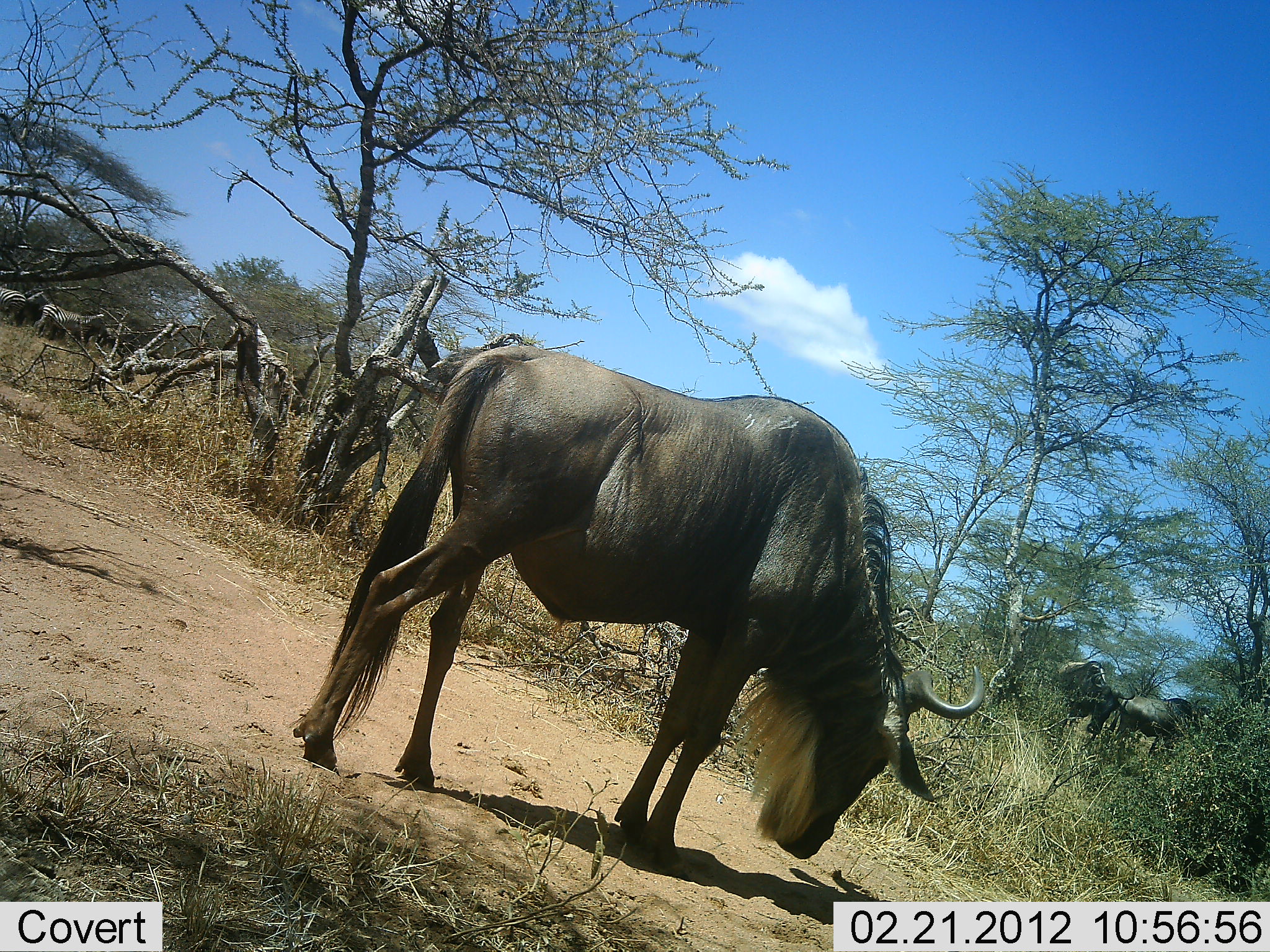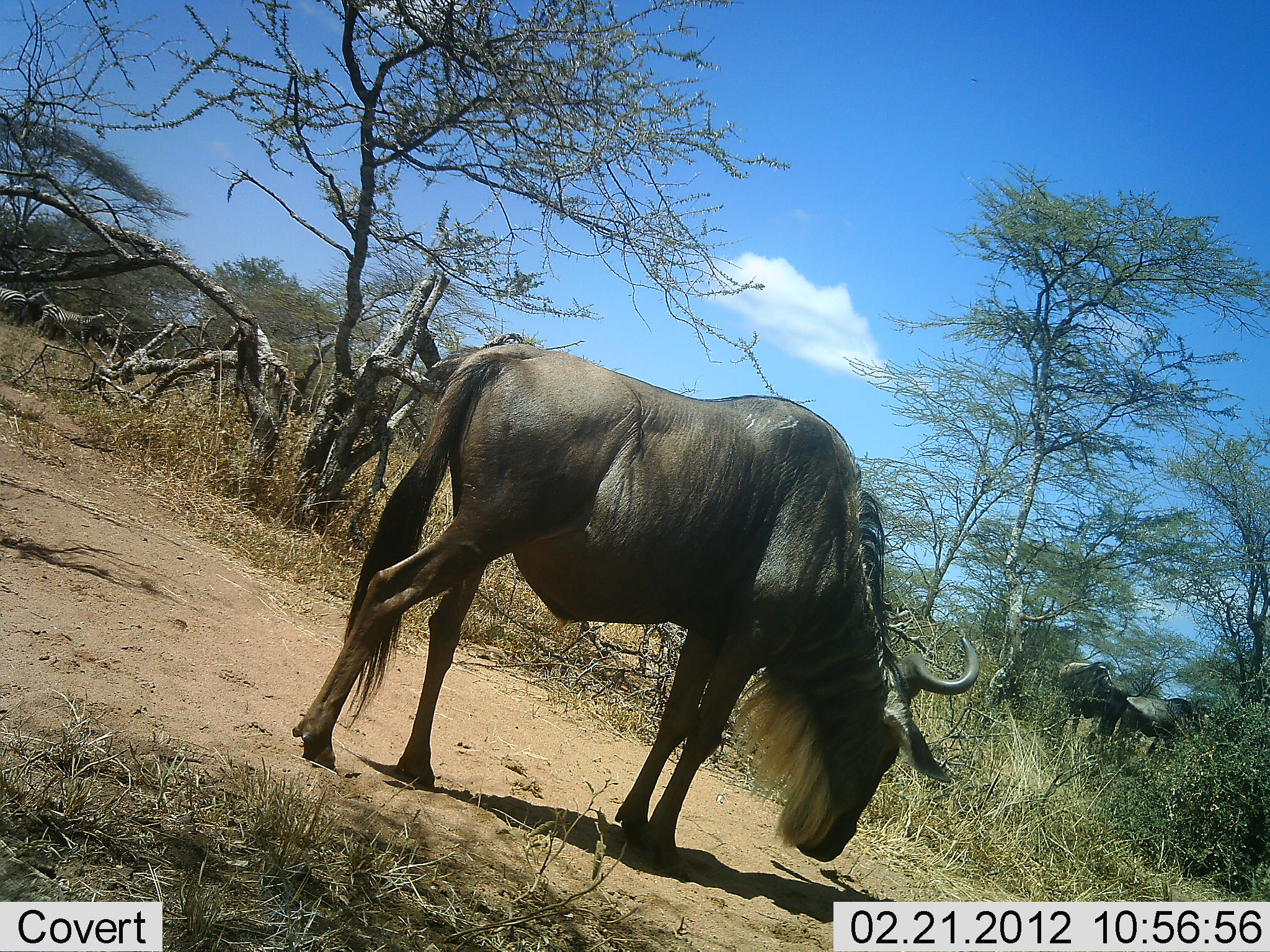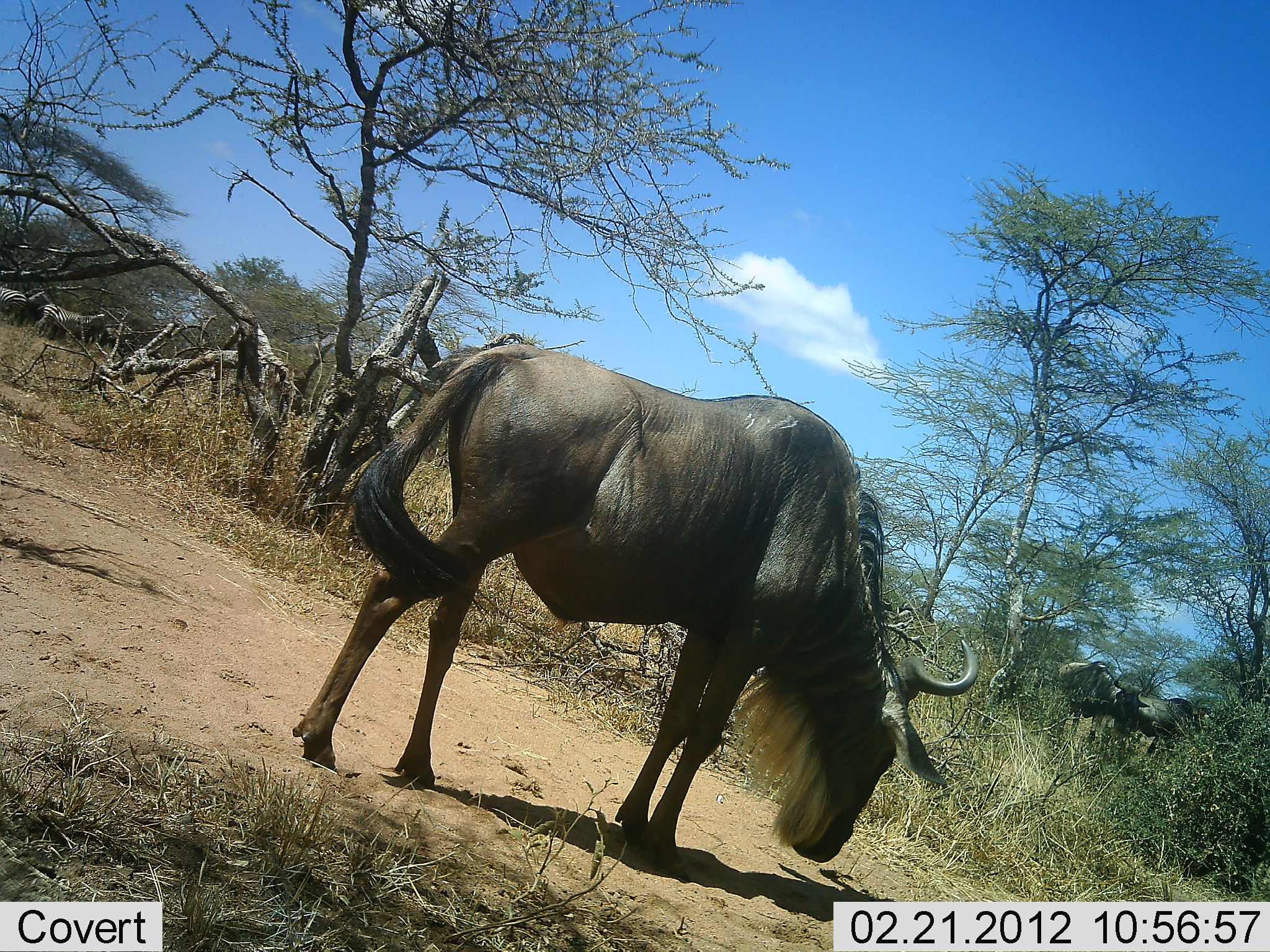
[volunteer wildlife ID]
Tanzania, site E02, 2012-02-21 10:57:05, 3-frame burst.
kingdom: Animalia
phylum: Chordata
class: Mammalia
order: Artiodactyla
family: Bovidae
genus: Connochaetes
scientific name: Connochaetes taurinus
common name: blue wildebeest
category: wildebeest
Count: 3.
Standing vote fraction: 73%.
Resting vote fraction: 0%.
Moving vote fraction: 10%.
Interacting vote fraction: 0%.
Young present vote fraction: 0%.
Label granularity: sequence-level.